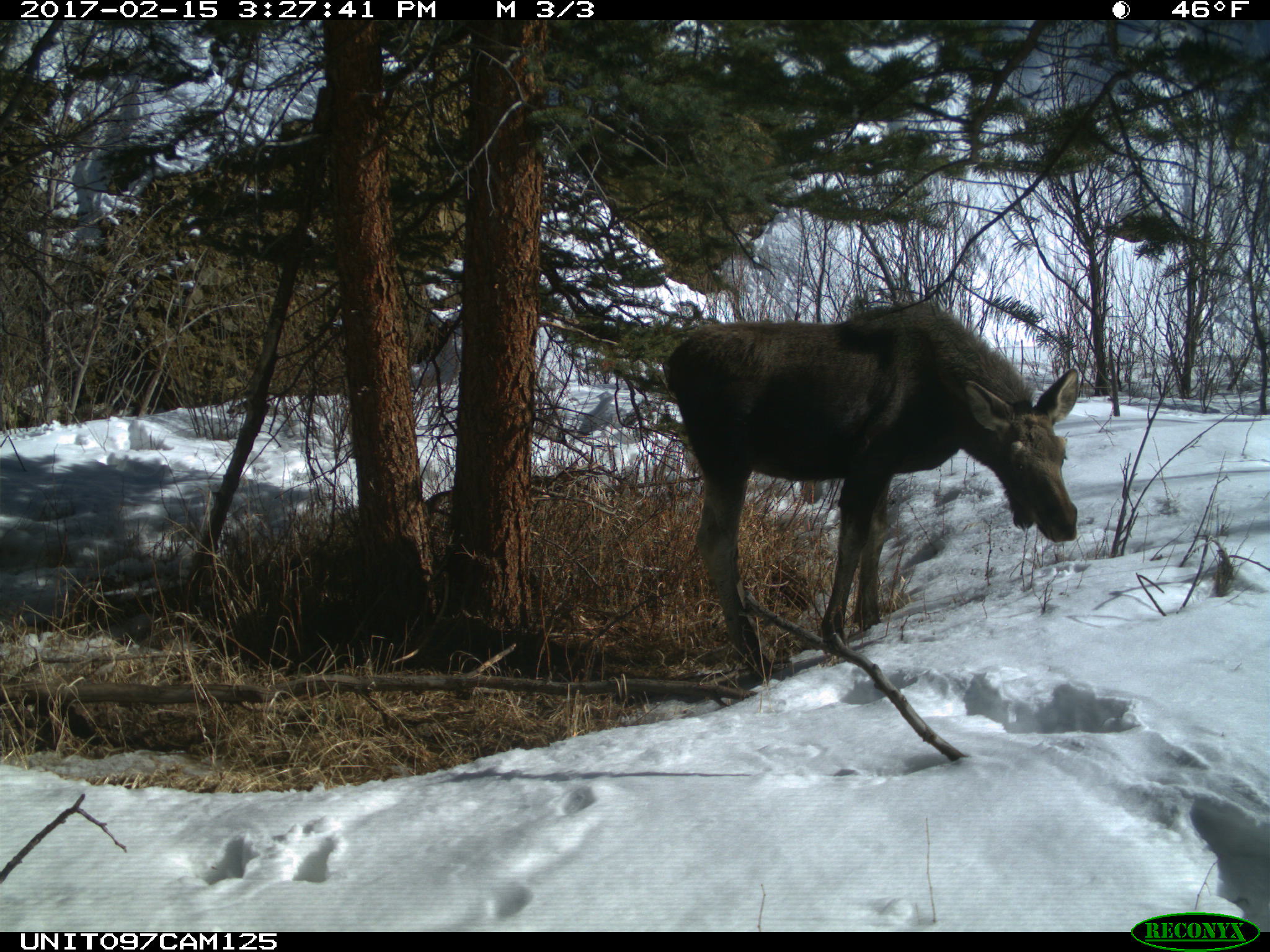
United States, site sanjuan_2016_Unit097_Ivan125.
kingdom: Animalia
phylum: Chordata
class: Mammalia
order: Artiodactyla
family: Cervidae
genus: Alces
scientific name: Alces alces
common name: moose